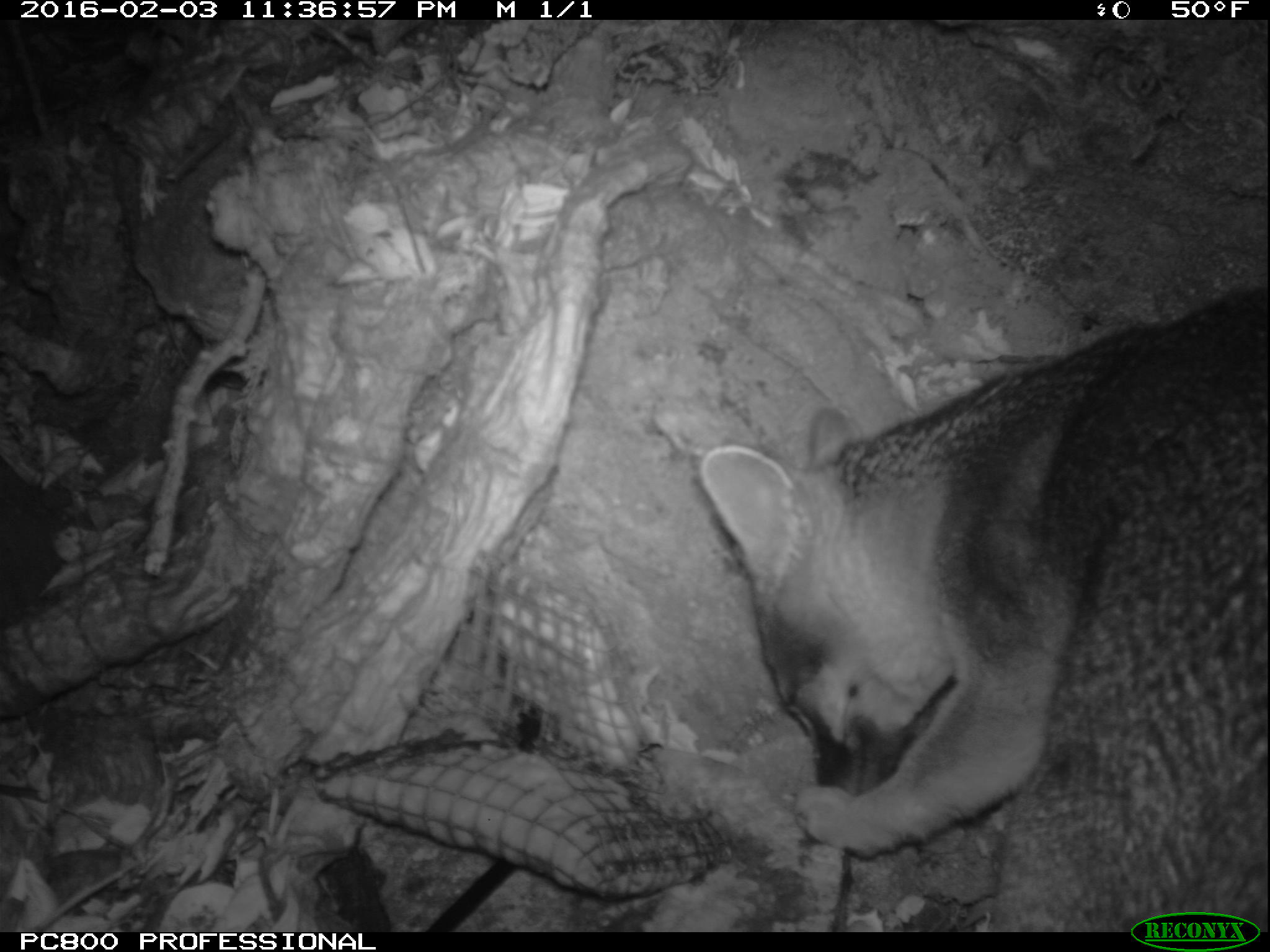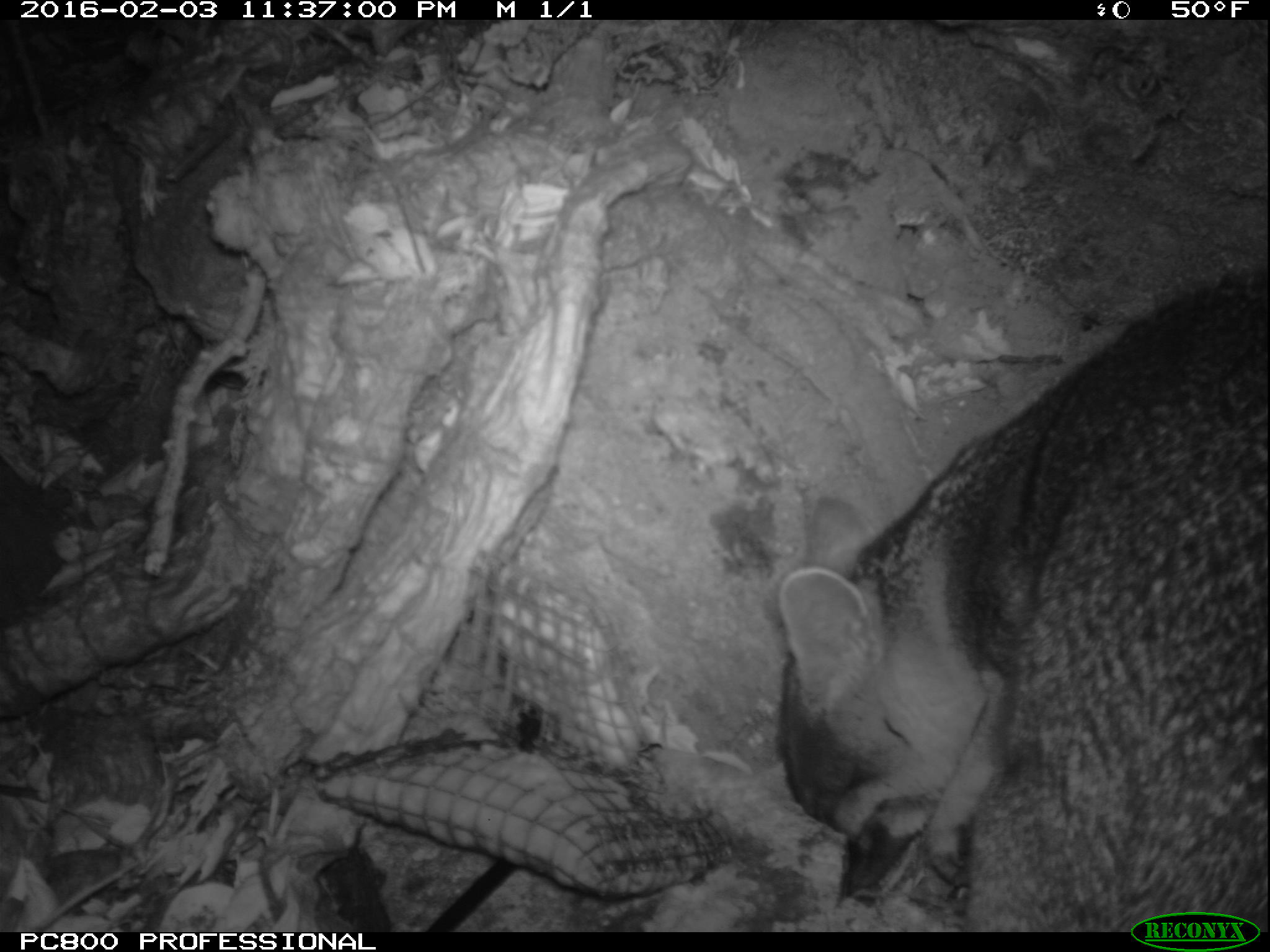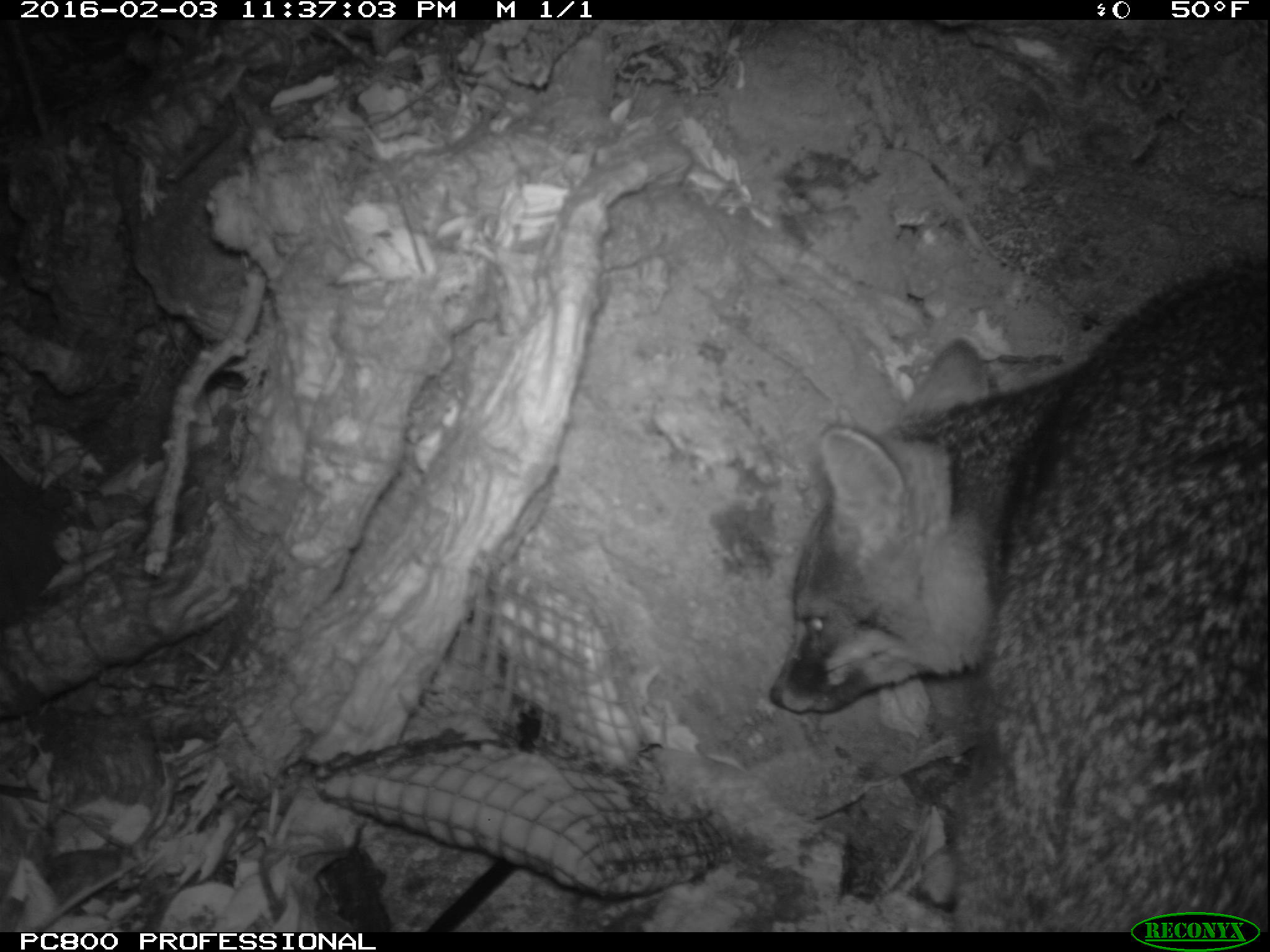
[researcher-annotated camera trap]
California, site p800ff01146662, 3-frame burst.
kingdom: Animalia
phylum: Chordata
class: Mammalia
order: Carnivora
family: Canidae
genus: Urocyon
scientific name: Urocyon littoralis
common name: island fox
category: fox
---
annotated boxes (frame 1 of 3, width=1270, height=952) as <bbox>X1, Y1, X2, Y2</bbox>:
fox: <bbox>699, 289, 1268, 932</bbox>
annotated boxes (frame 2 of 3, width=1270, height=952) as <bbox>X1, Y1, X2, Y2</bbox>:
fox: <bbox>776, 267, 1269, 930</bbox>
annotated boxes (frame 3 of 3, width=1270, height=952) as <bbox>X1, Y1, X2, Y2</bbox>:
fox: <bbox>770, 260, 1269, 932</bbox>